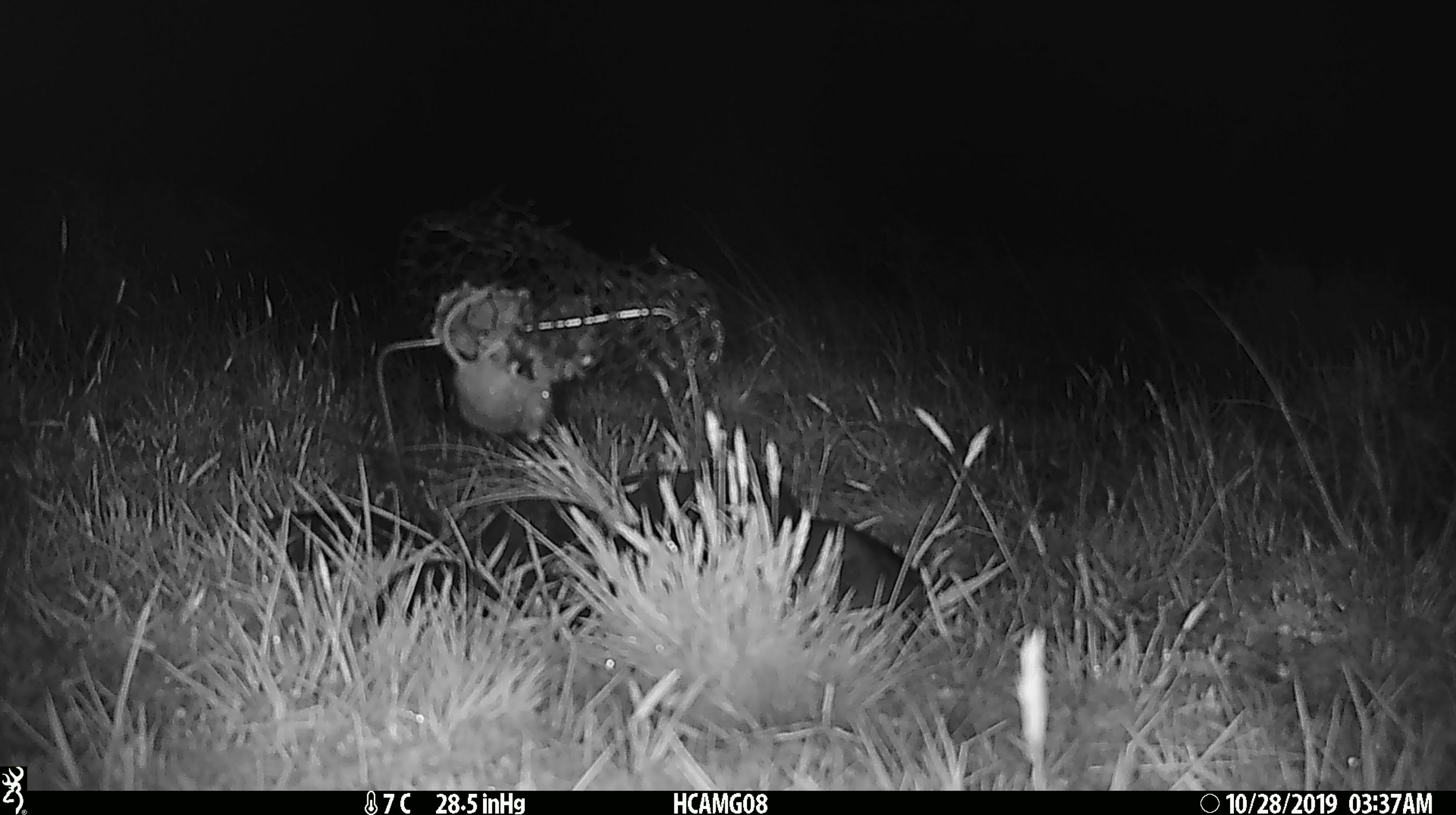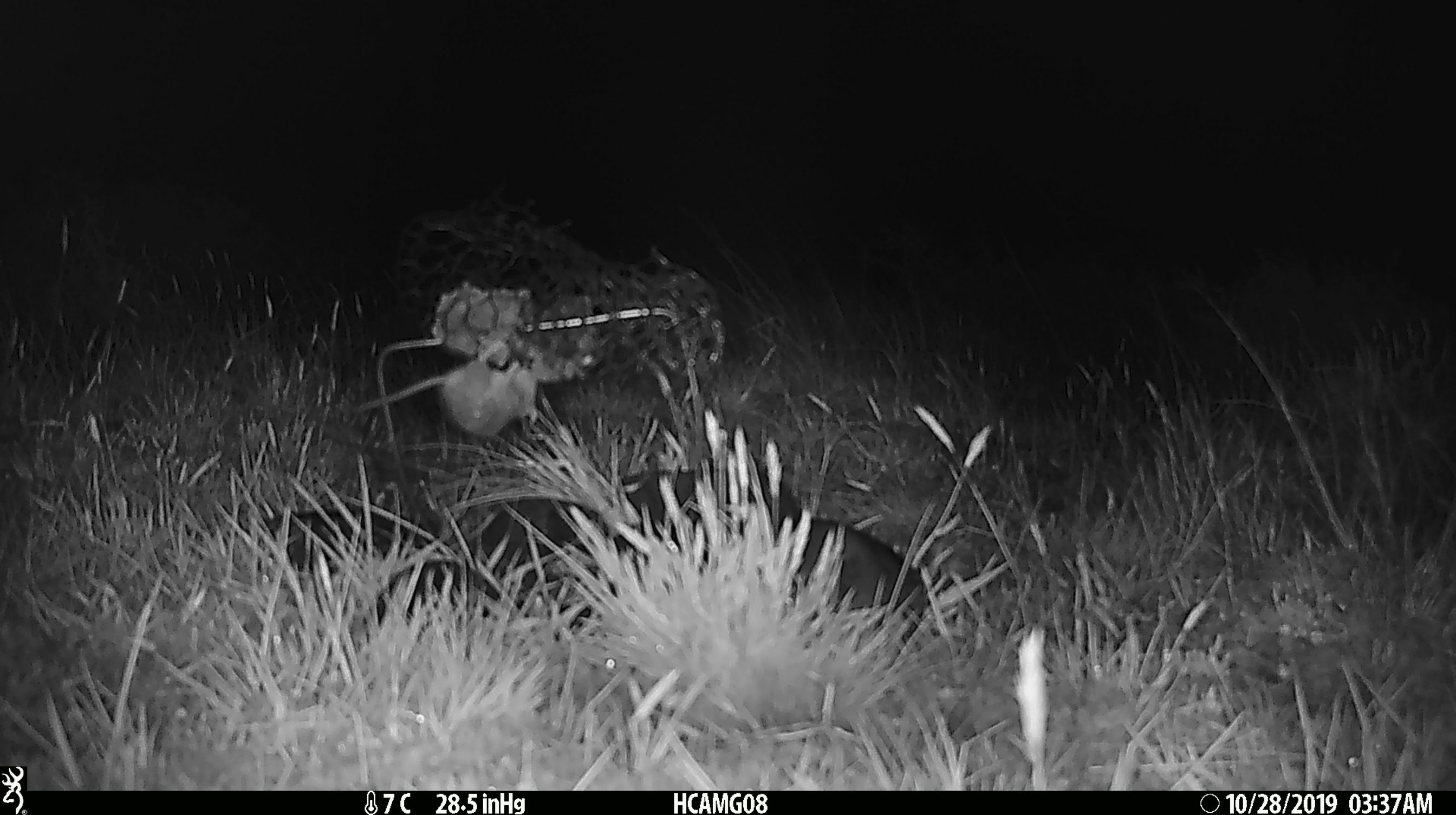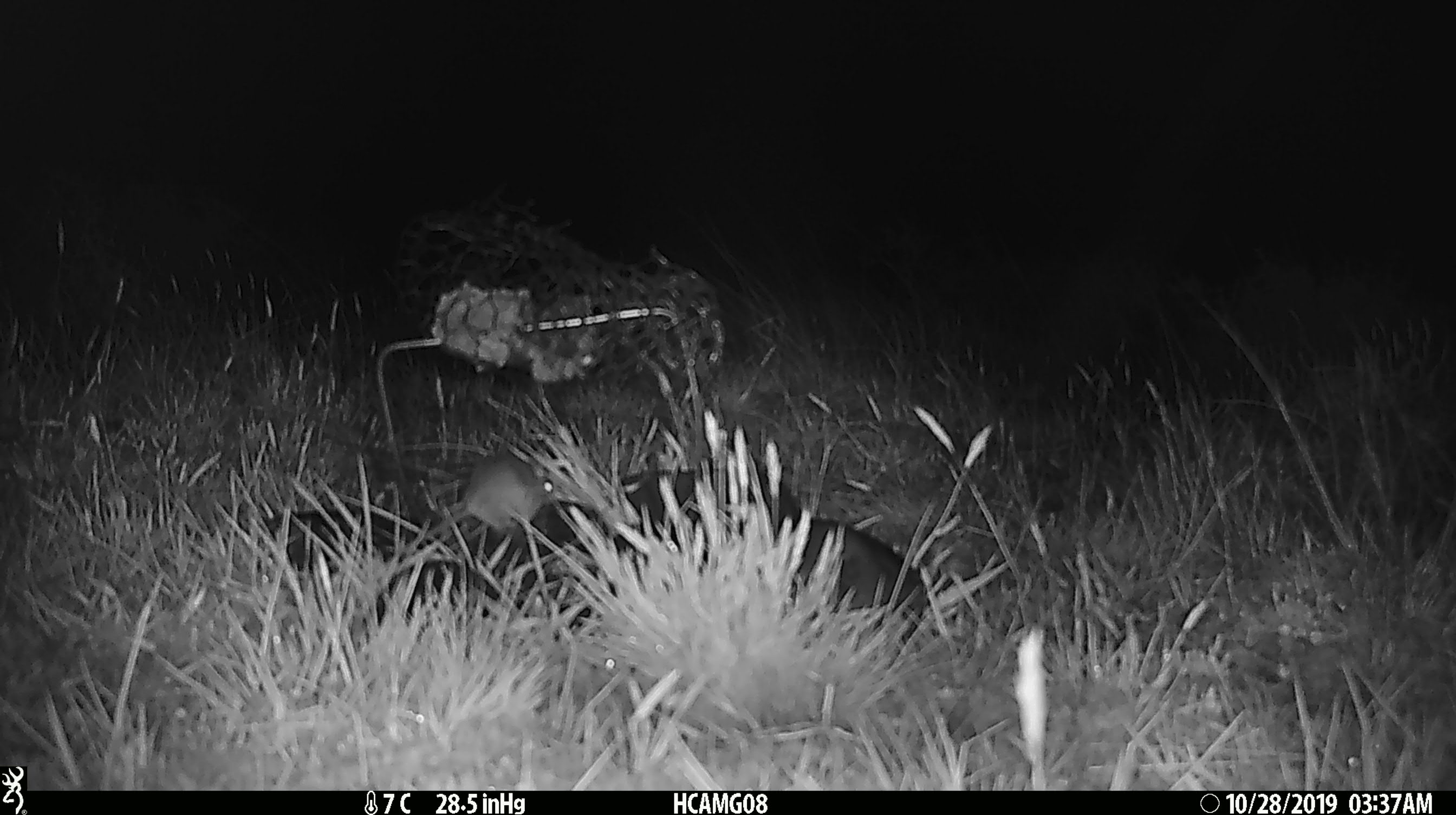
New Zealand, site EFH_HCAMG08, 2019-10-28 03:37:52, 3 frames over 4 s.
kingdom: Animalia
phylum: Chordata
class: Mammalia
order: Rodentia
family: Muridae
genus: Mus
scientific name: Mus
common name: mouse